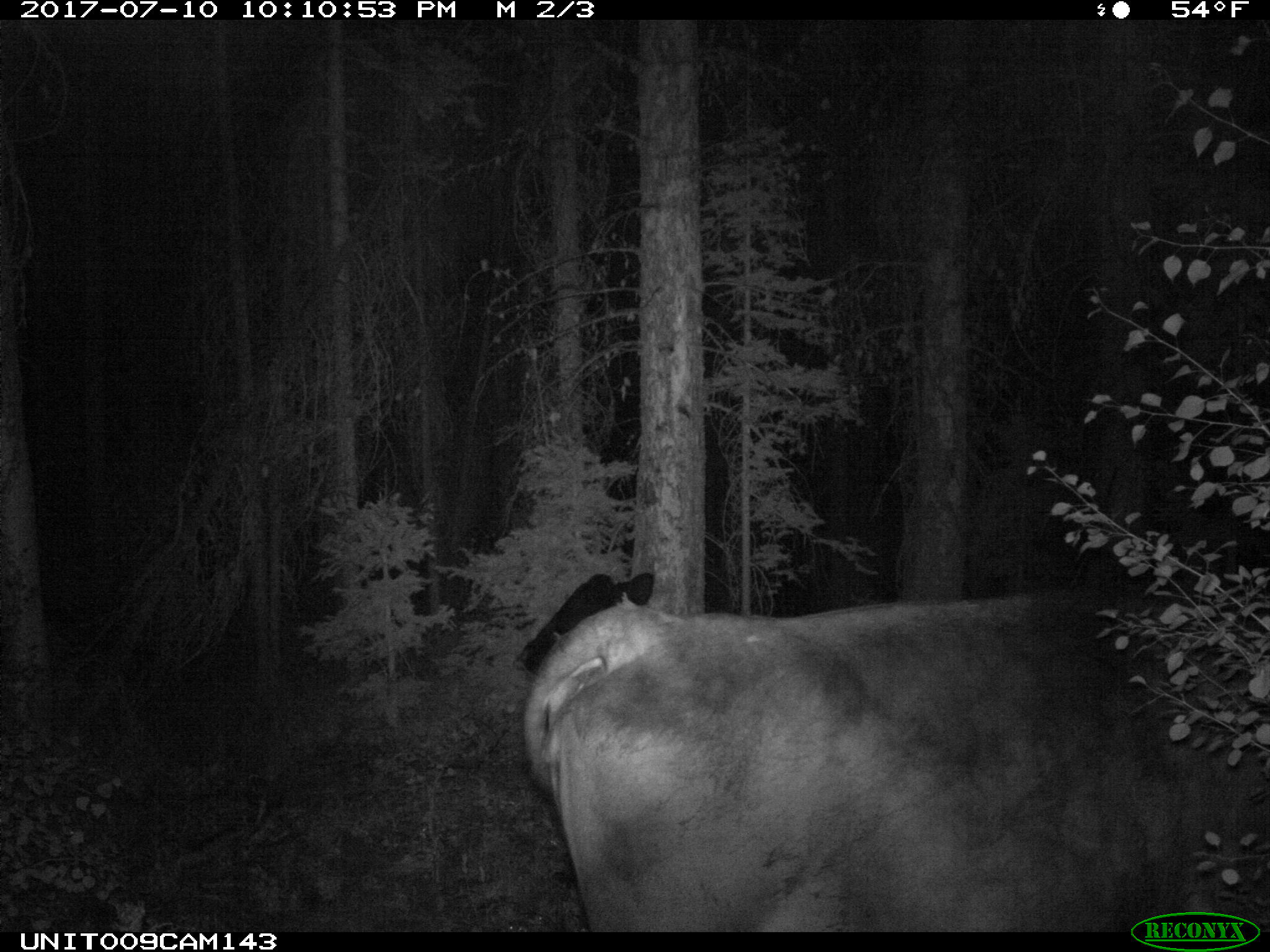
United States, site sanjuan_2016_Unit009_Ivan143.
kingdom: Animalia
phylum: Chordata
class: Mammalia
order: Artiodactyla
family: Bovidae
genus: Bos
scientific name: Bos taurus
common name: domestic cow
Bos taurus (domestic cow).